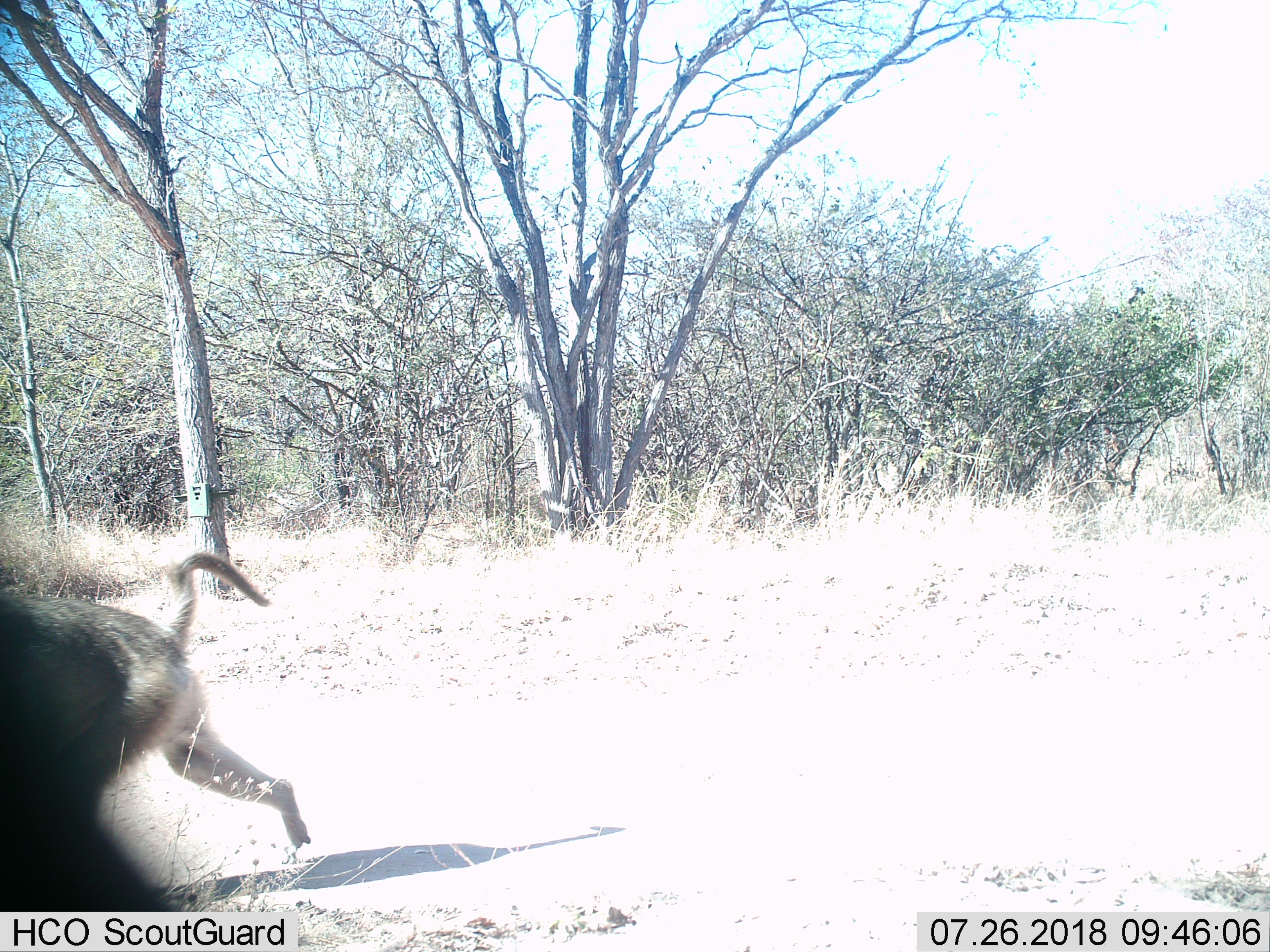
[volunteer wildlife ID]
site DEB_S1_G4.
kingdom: Animalia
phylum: Chordata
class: Mammalia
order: Primates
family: Cercopithecidae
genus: Papio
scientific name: Papio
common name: baboon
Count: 1.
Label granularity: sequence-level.